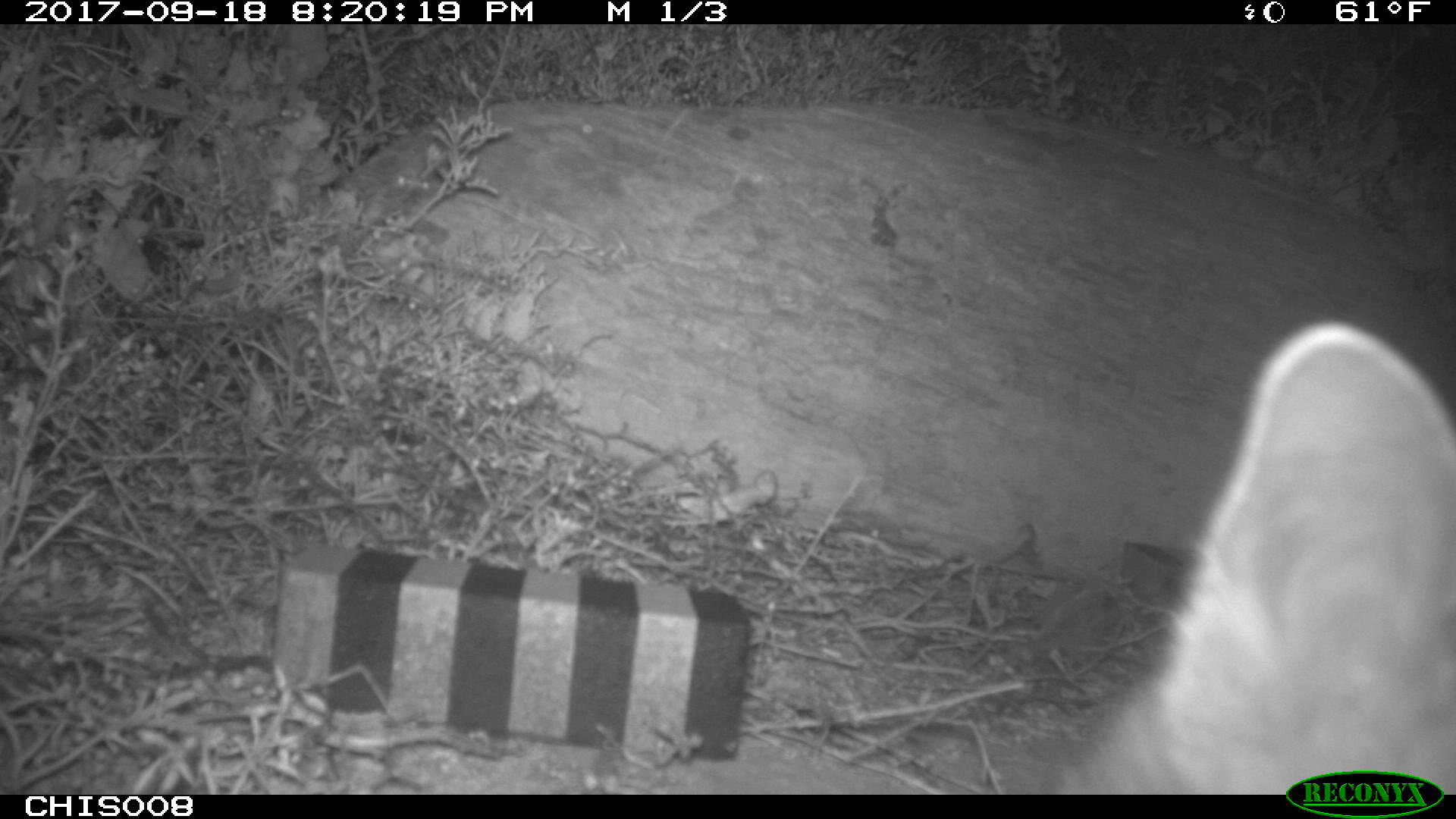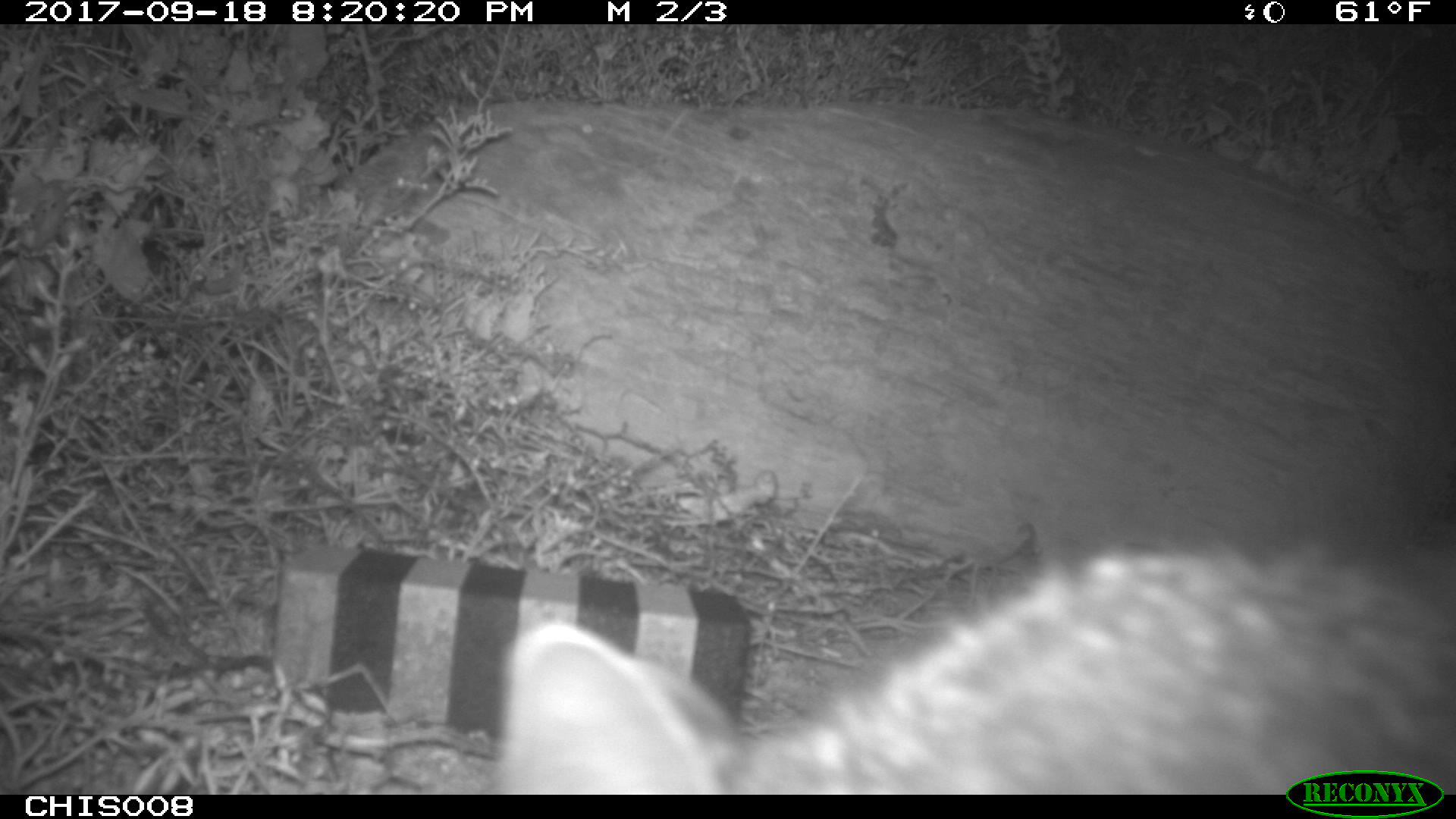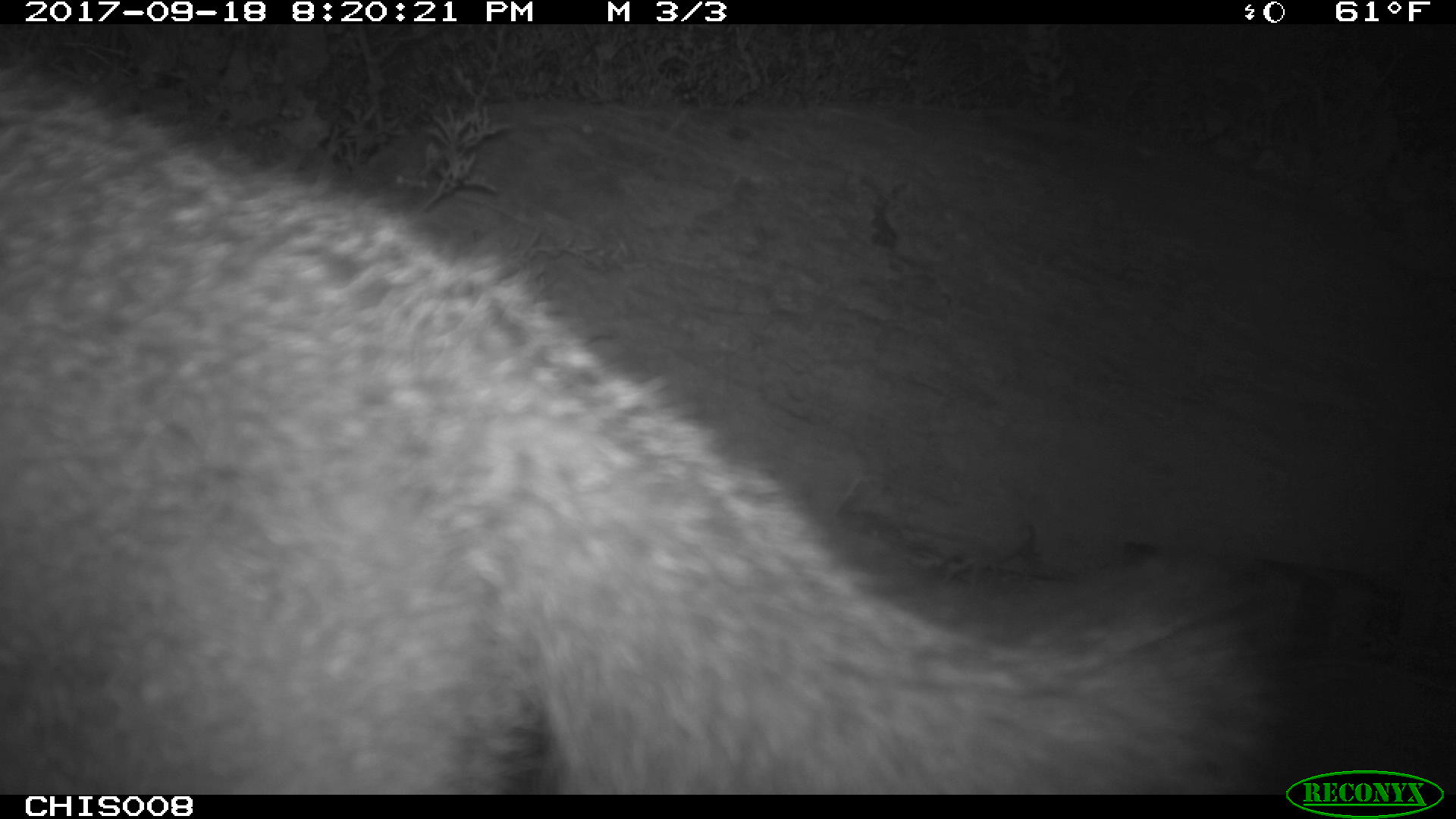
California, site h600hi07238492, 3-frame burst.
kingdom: Animalia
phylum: Chordata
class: Mammalia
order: Carnivora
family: Canidae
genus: Urocyon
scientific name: Urocyon littoralis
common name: island fox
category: fox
Fox (island fox) (Urocyon littoralis).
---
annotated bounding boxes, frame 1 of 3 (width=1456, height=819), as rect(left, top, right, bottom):
fox: rect(1041, 317, 1455, 792)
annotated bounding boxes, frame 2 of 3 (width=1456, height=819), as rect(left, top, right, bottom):
fox: rect(497, 546, 1455, 791)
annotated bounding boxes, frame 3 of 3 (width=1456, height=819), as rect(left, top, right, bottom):
fox: rect(0, 64, 1273, 795)